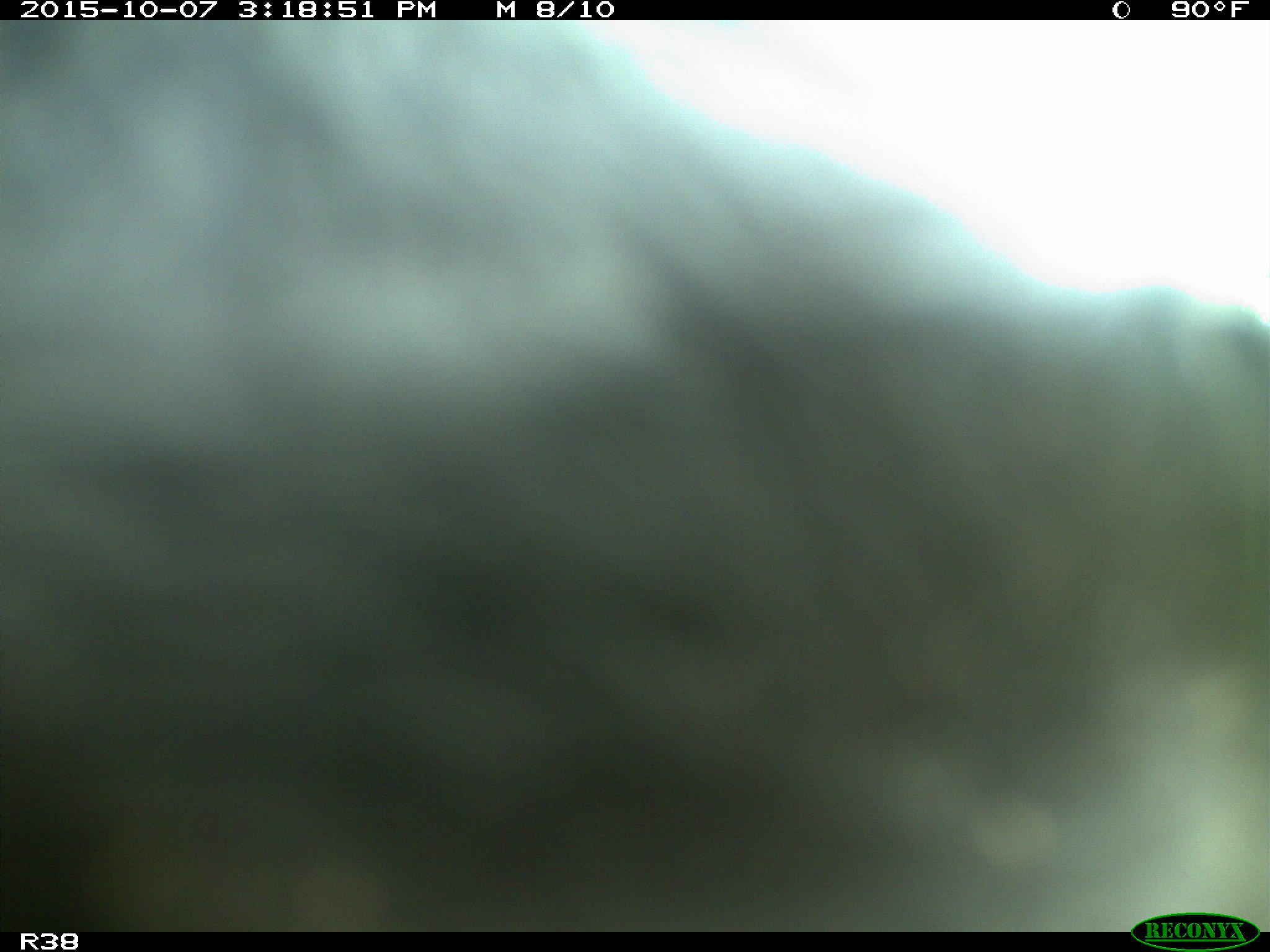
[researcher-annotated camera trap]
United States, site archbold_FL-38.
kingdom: Animalia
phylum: Chordata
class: Mammalia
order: Artiodactyla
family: Bovidae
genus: Bos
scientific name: Bos taurus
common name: domestic cow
Bos taurus (domestic cow).